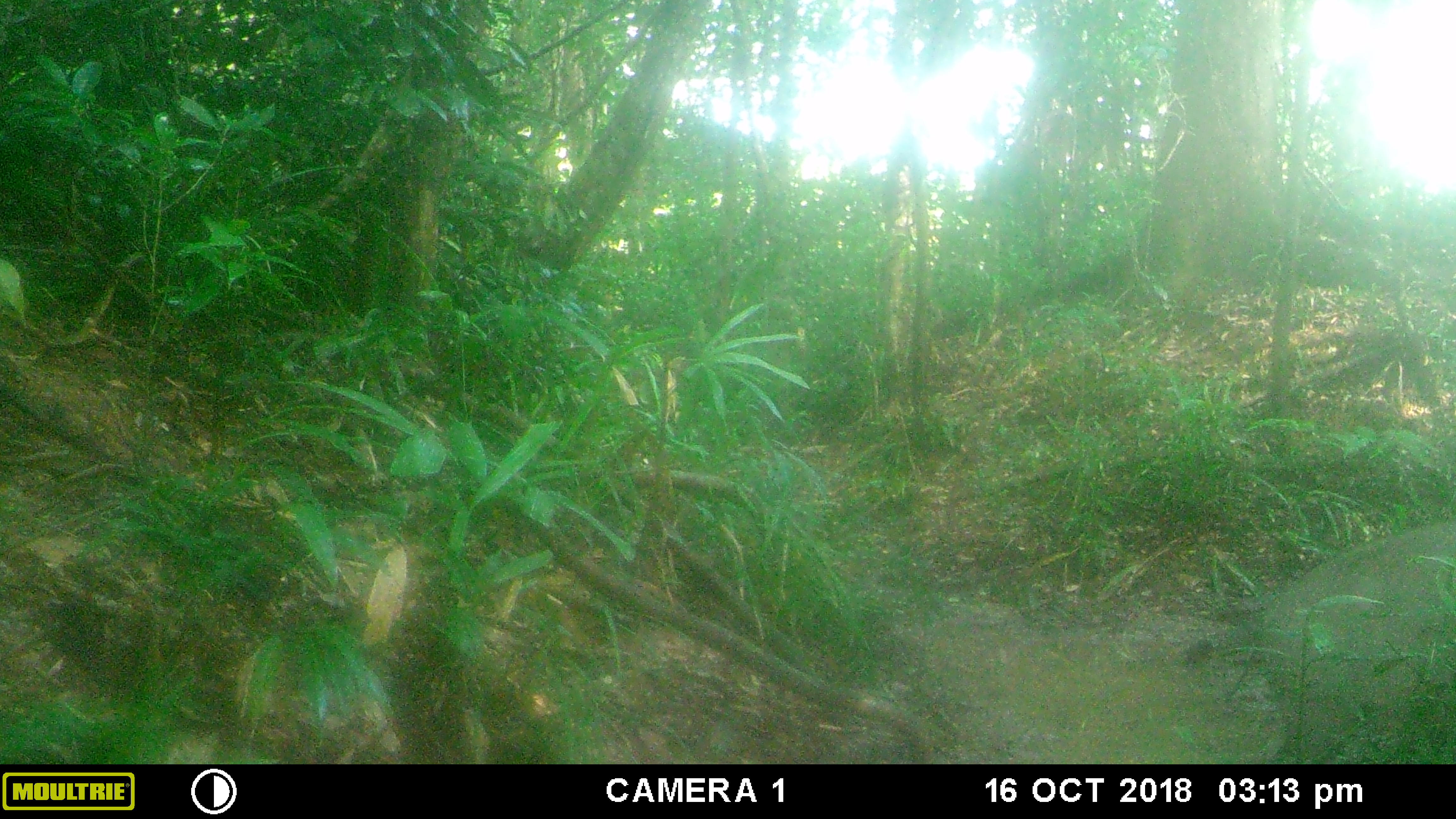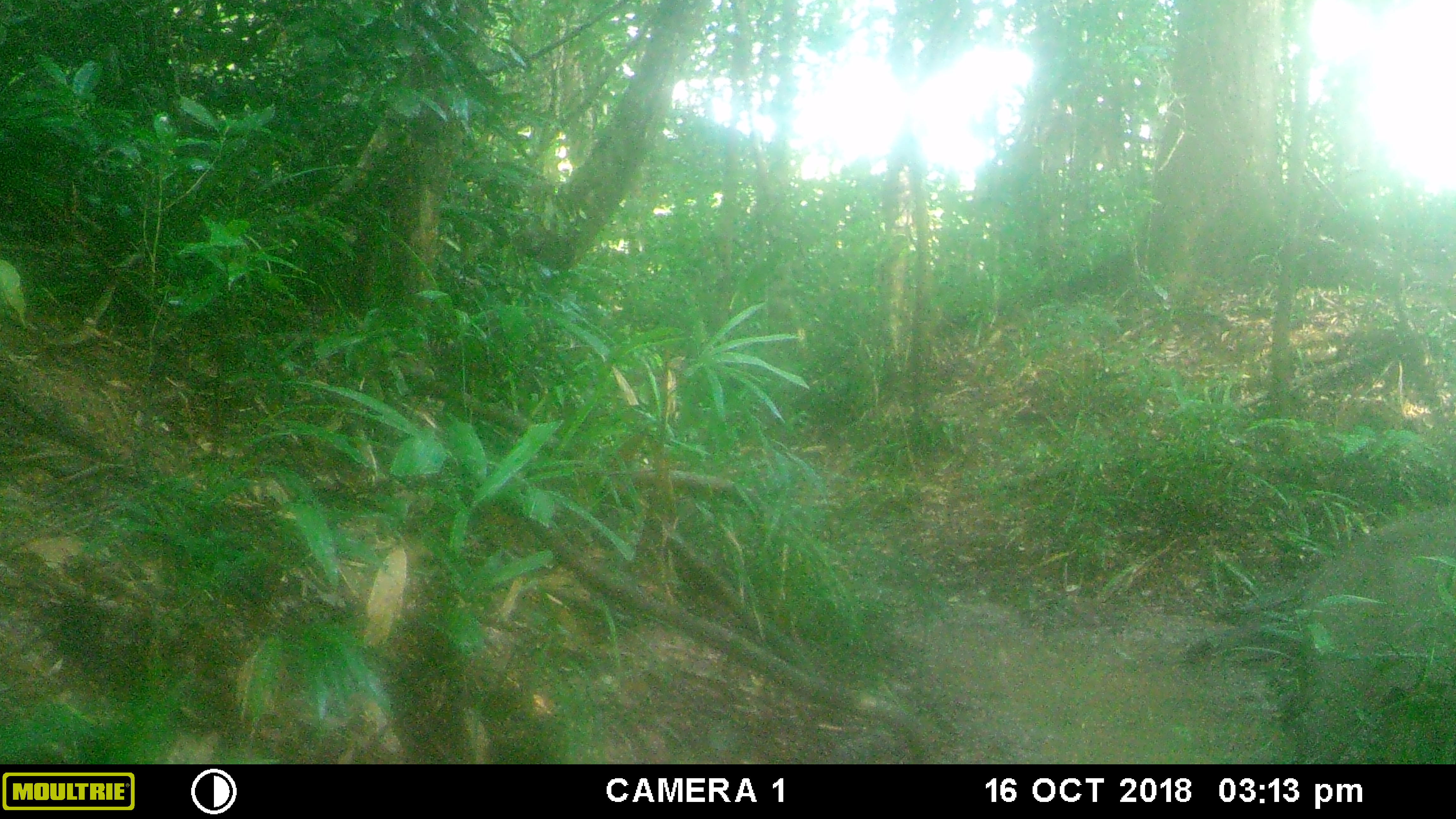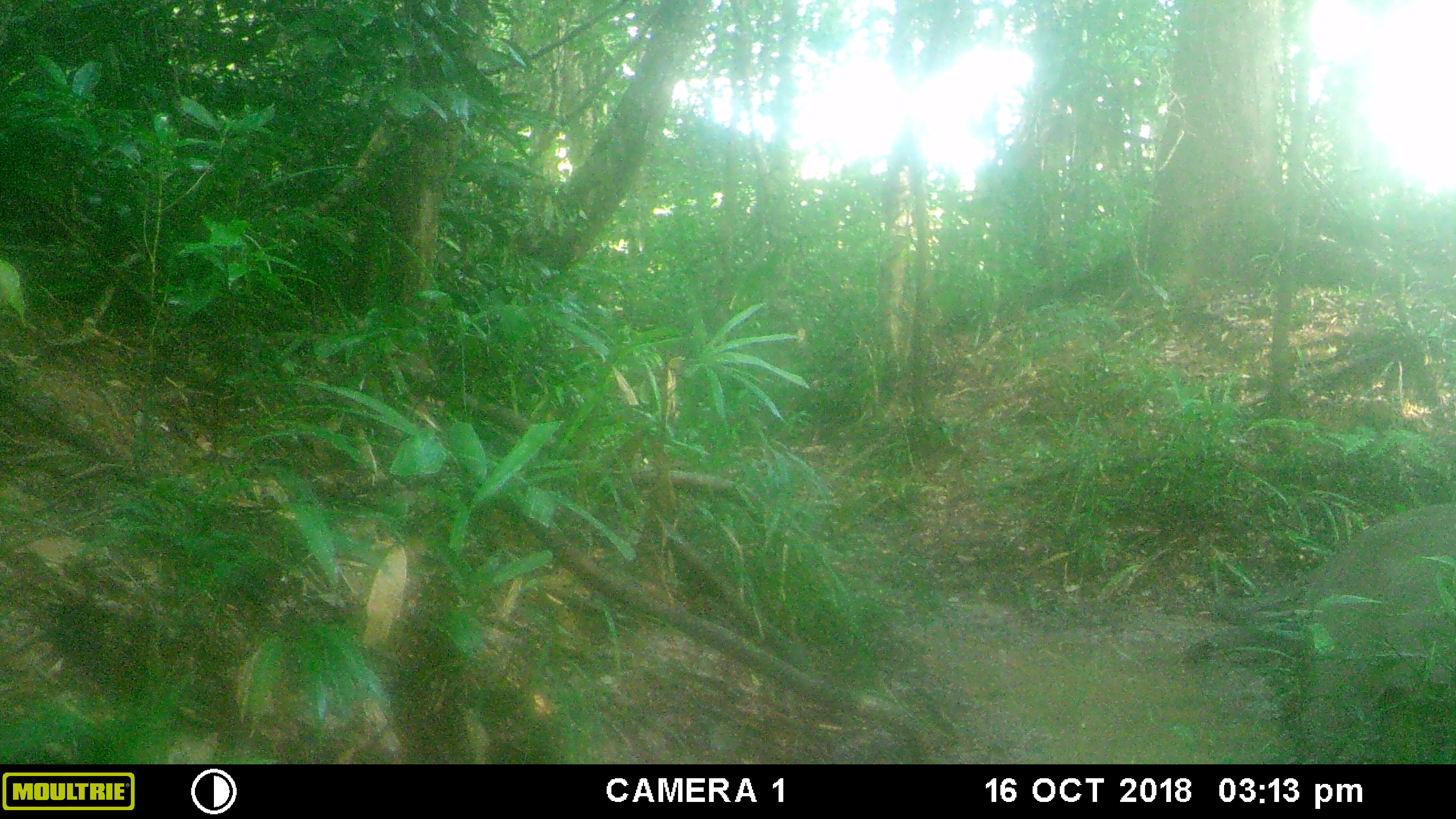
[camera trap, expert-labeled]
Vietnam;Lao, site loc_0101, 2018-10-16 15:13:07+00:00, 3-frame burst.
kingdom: Animalia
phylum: Chordata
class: Mammalia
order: Artiodactyla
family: Suidae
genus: Sus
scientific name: Sus scrofa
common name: eurasian wild pig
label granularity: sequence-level